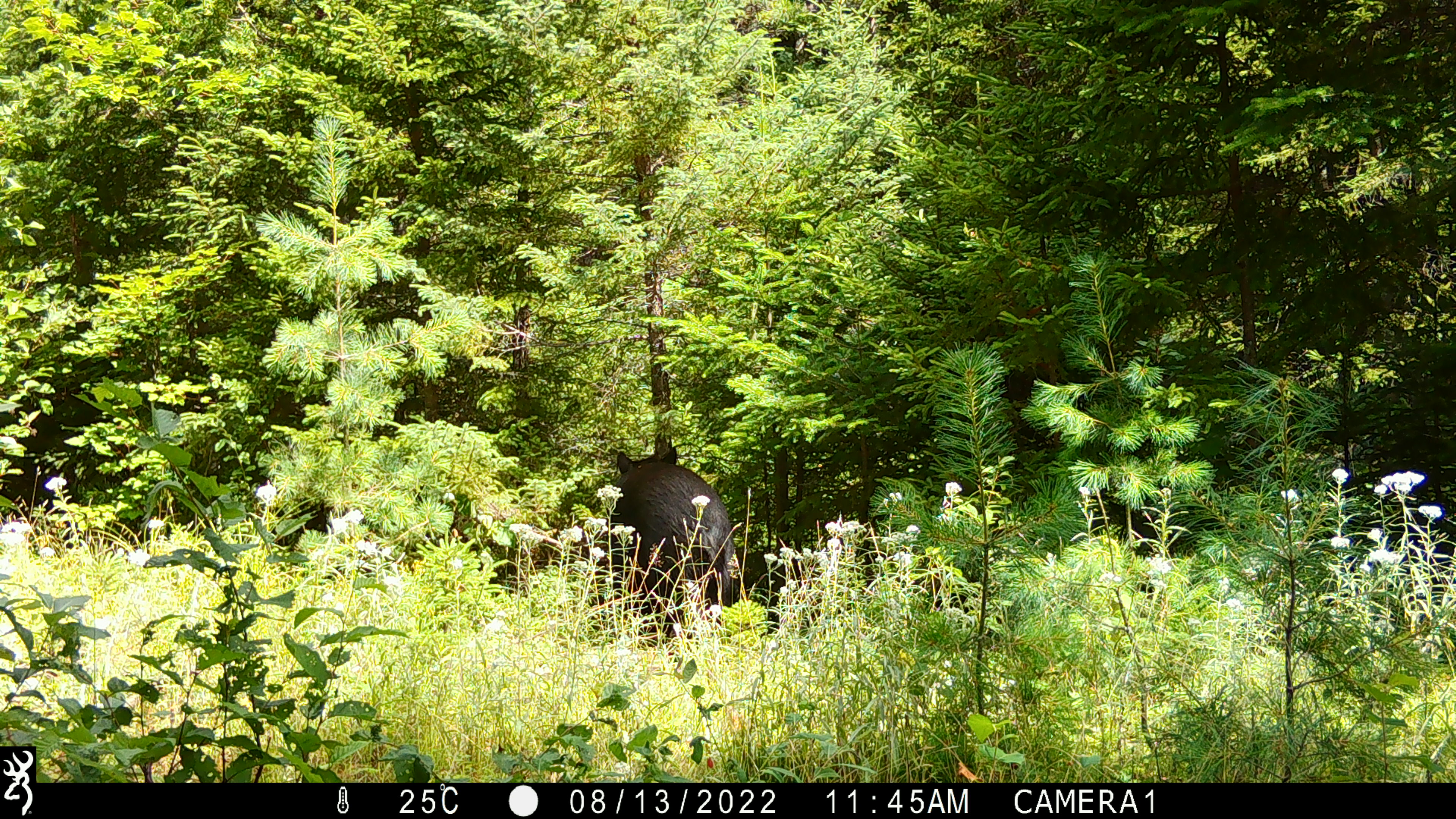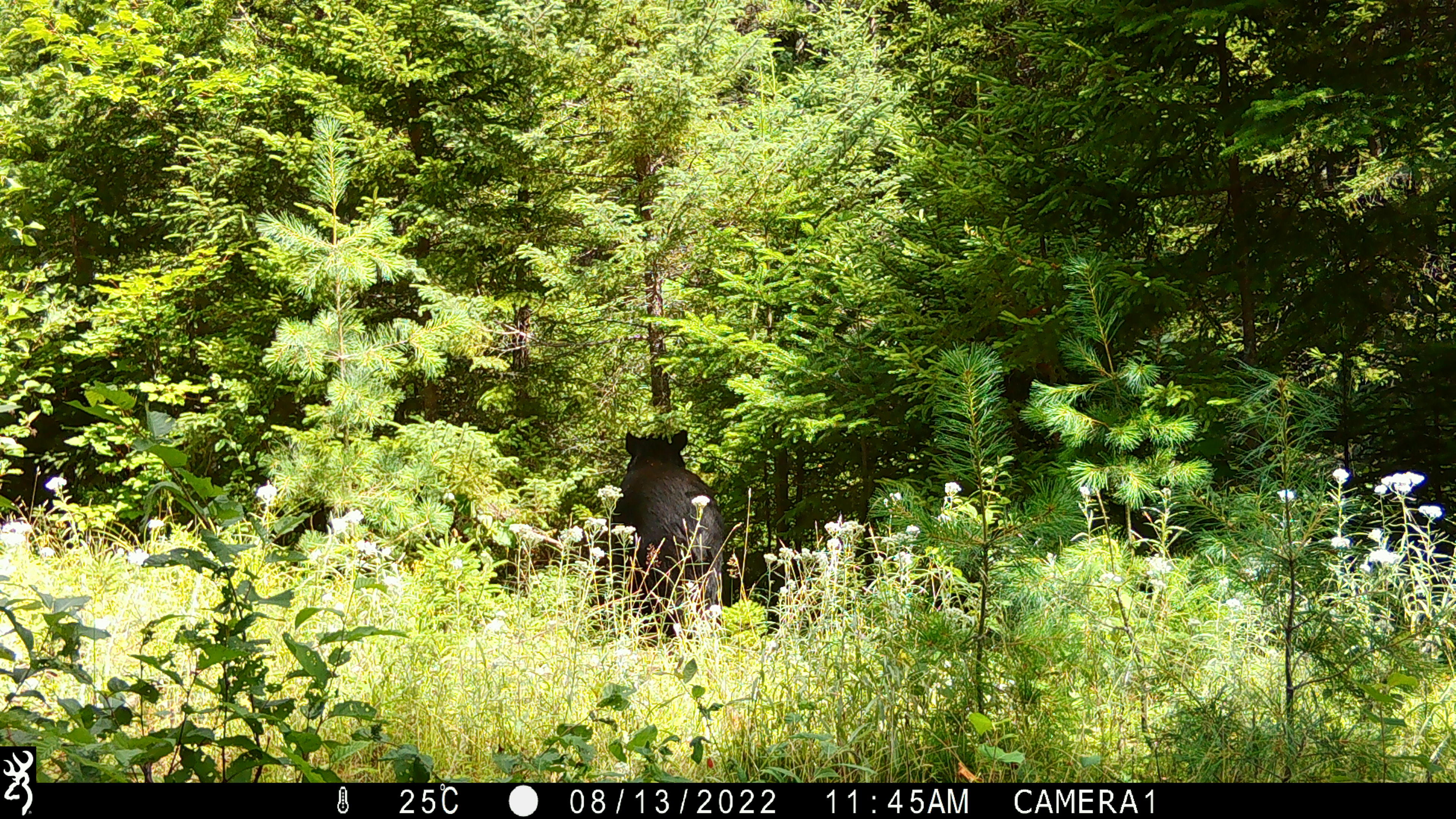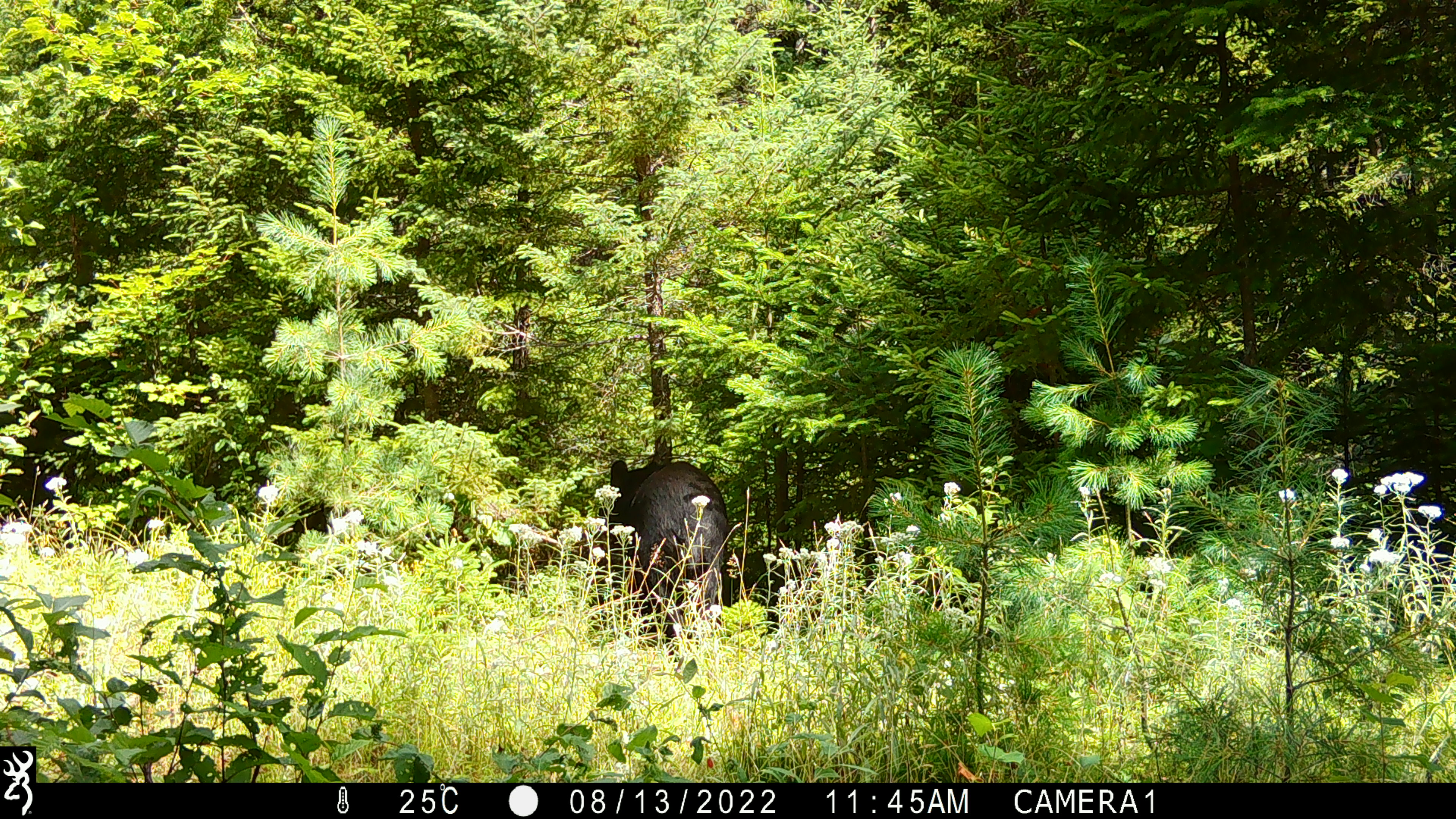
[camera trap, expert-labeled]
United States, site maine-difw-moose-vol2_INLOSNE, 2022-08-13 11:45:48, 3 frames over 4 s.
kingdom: Animalia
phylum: Chordata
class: Mammalia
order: Carnivora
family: Ursidae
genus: Ursus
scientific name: Ursus americanus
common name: black bear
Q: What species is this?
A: Black bear (Ursus americanus).